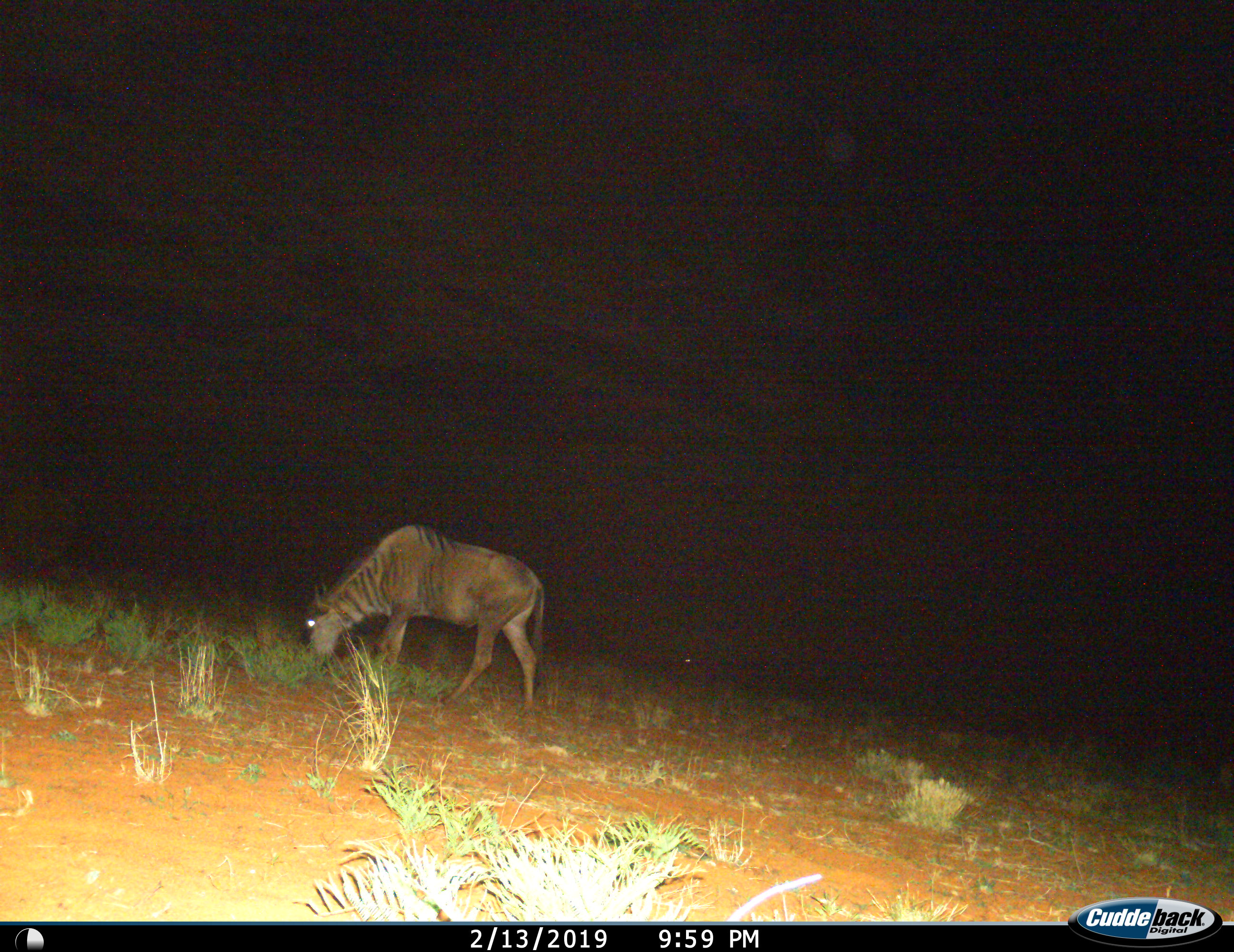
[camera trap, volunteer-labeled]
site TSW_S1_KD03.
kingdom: Animalia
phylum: Chordata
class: Mammalia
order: Artiodactyla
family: Bovidae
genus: Connochaetes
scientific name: Connochaetes taurinus taurinus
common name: blue wildebeest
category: wildebeestblue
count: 1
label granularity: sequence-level